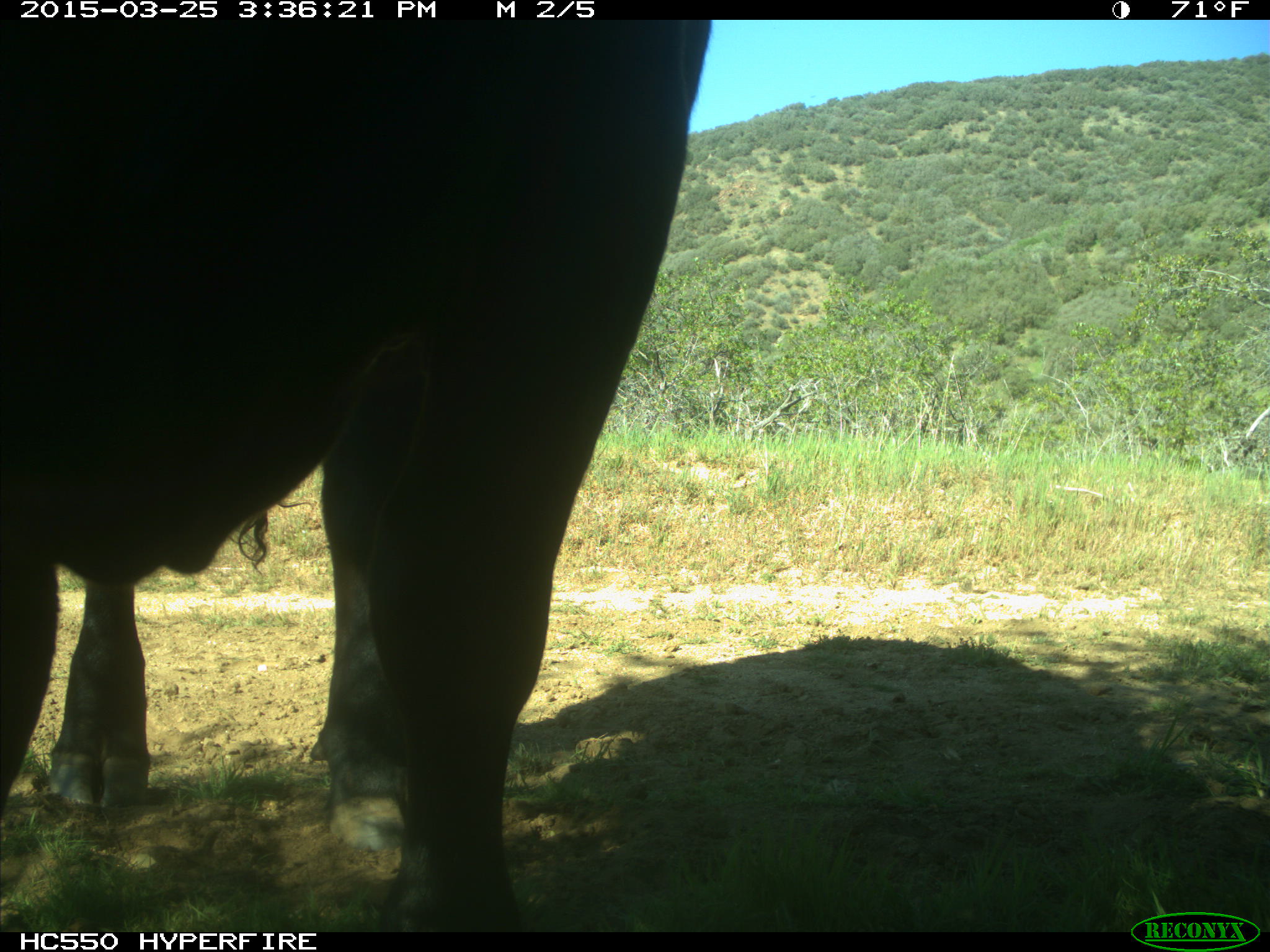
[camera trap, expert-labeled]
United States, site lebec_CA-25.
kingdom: Animalia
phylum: Chordata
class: Mammalia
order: Artiodactyla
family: Bovidae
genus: Bos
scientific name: Bos taurus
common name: domestic cow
Bos taurus (domestic cow).